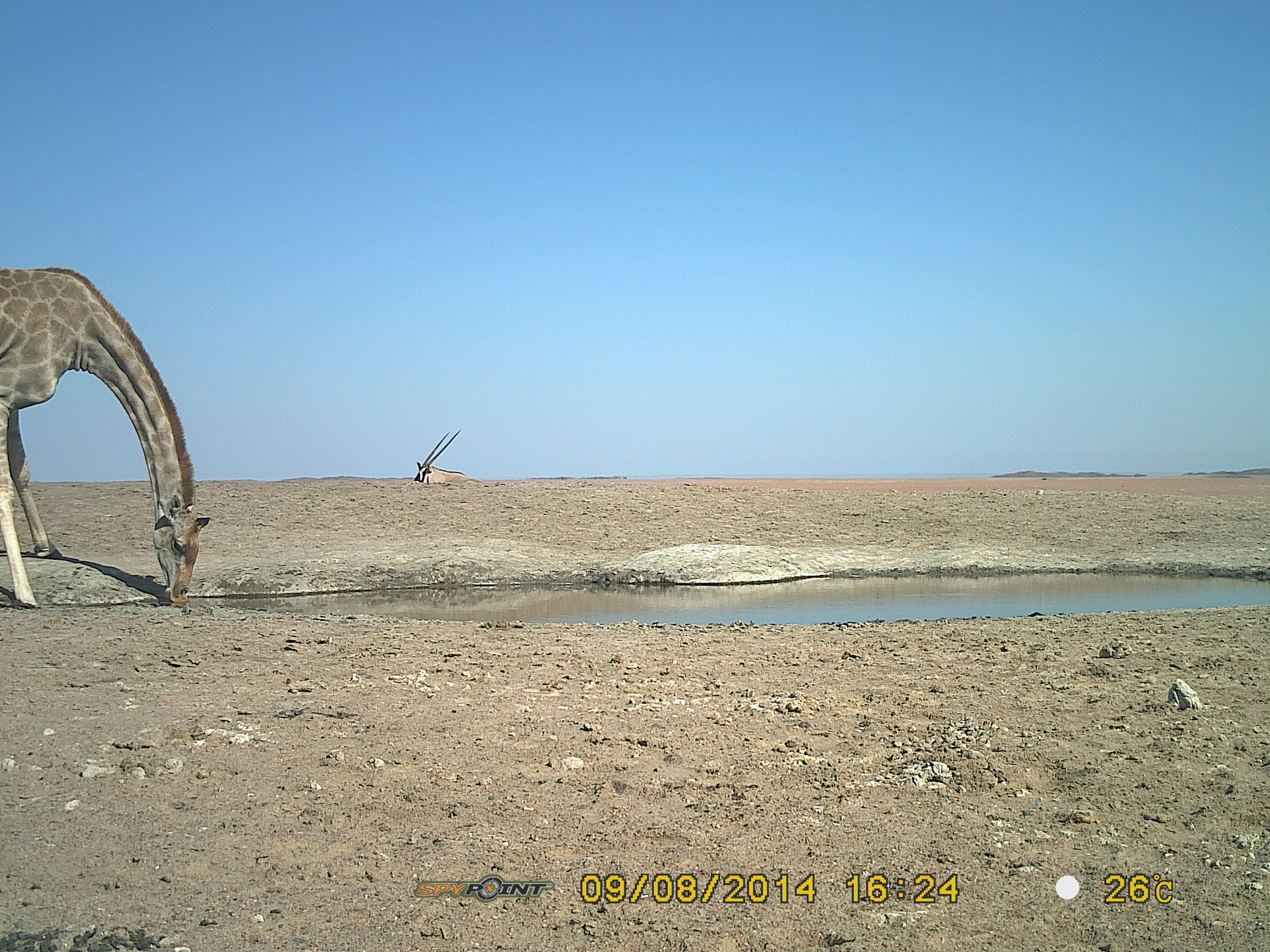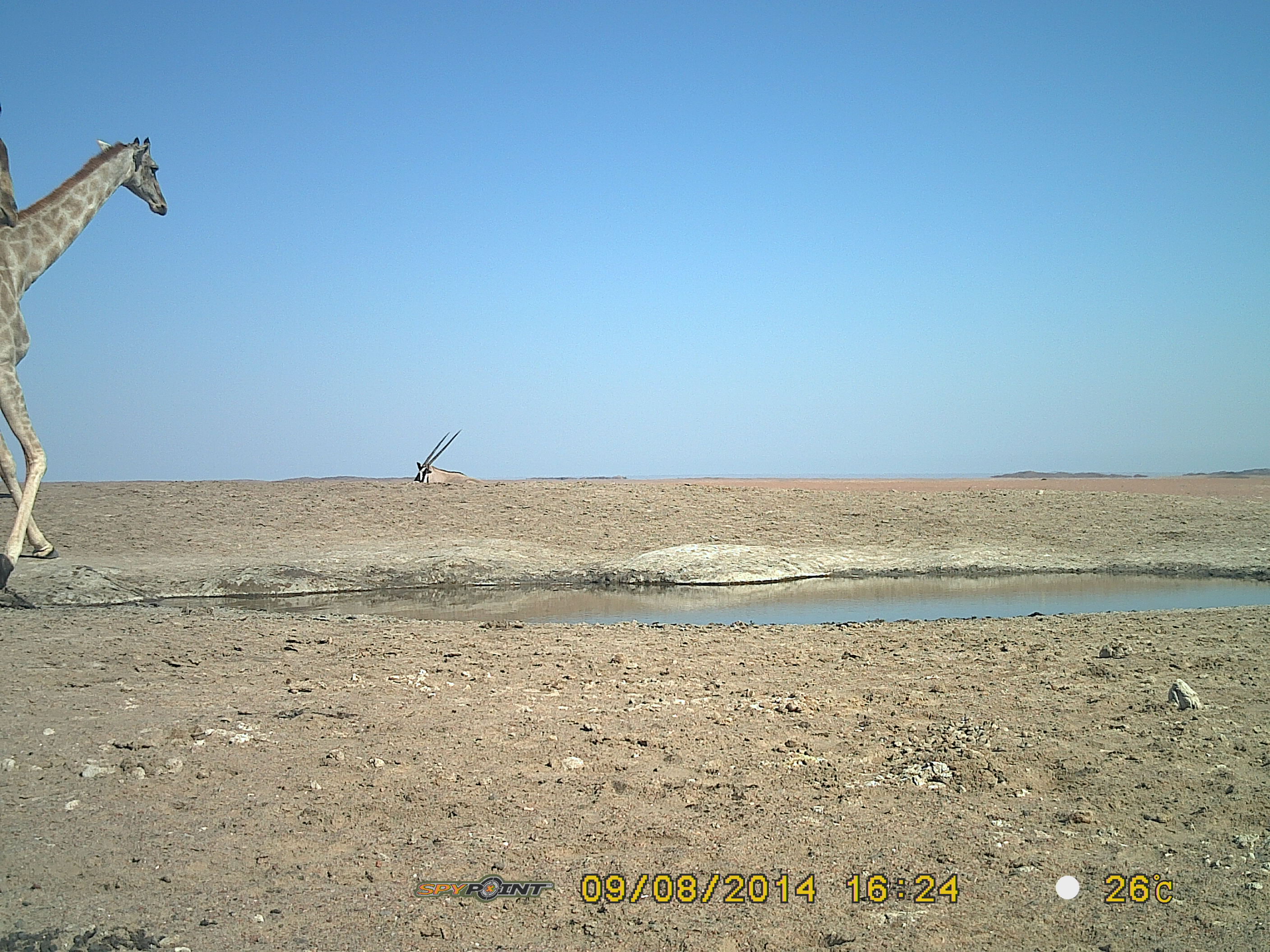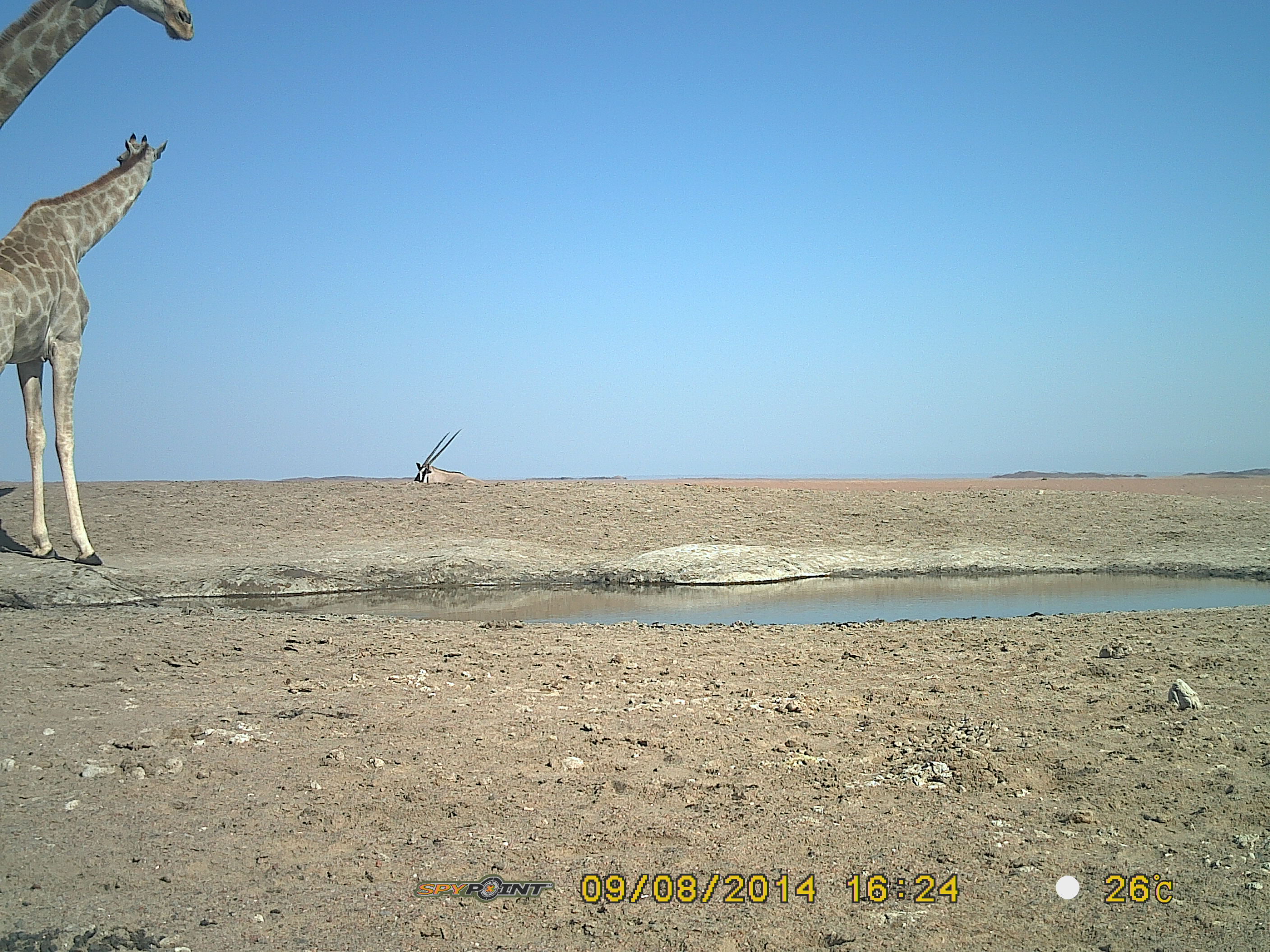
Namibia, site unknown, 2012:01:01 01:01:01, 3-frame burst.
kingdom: Animalia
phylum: Chordata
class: Mammalia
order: Artiodactyla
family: Giraffidae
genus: Giraffa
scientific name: Giraffa camelopardalis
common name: giraffe